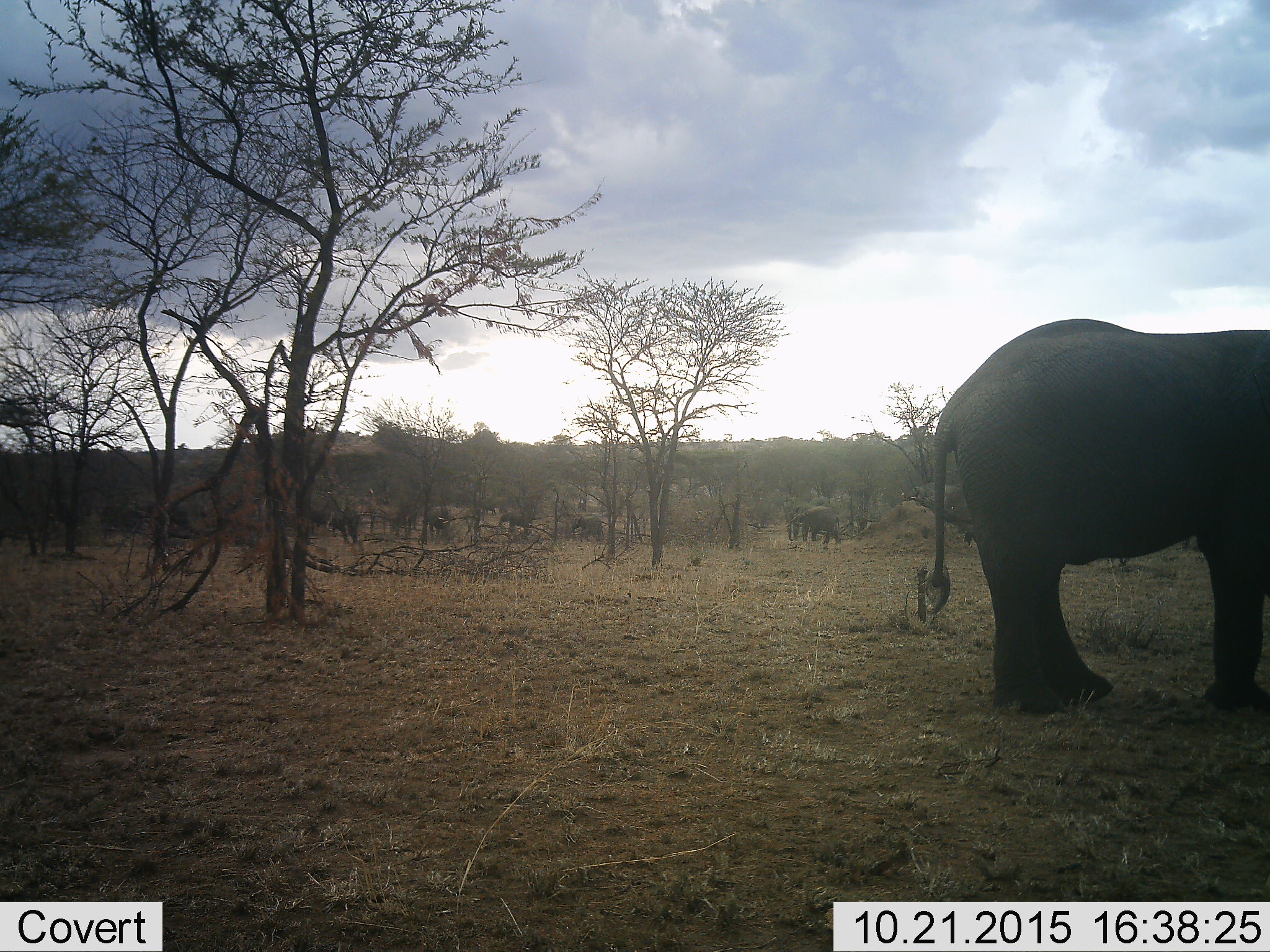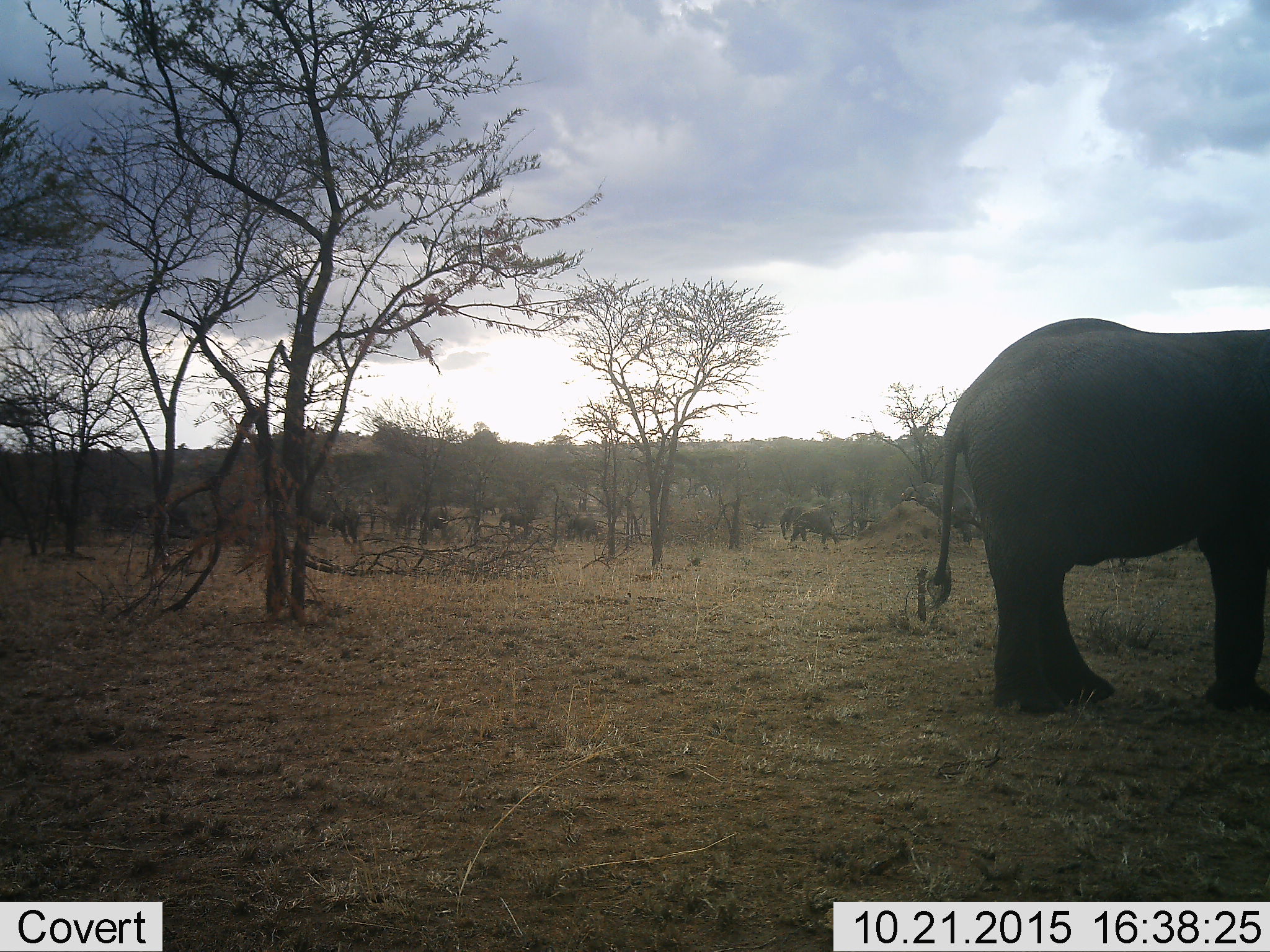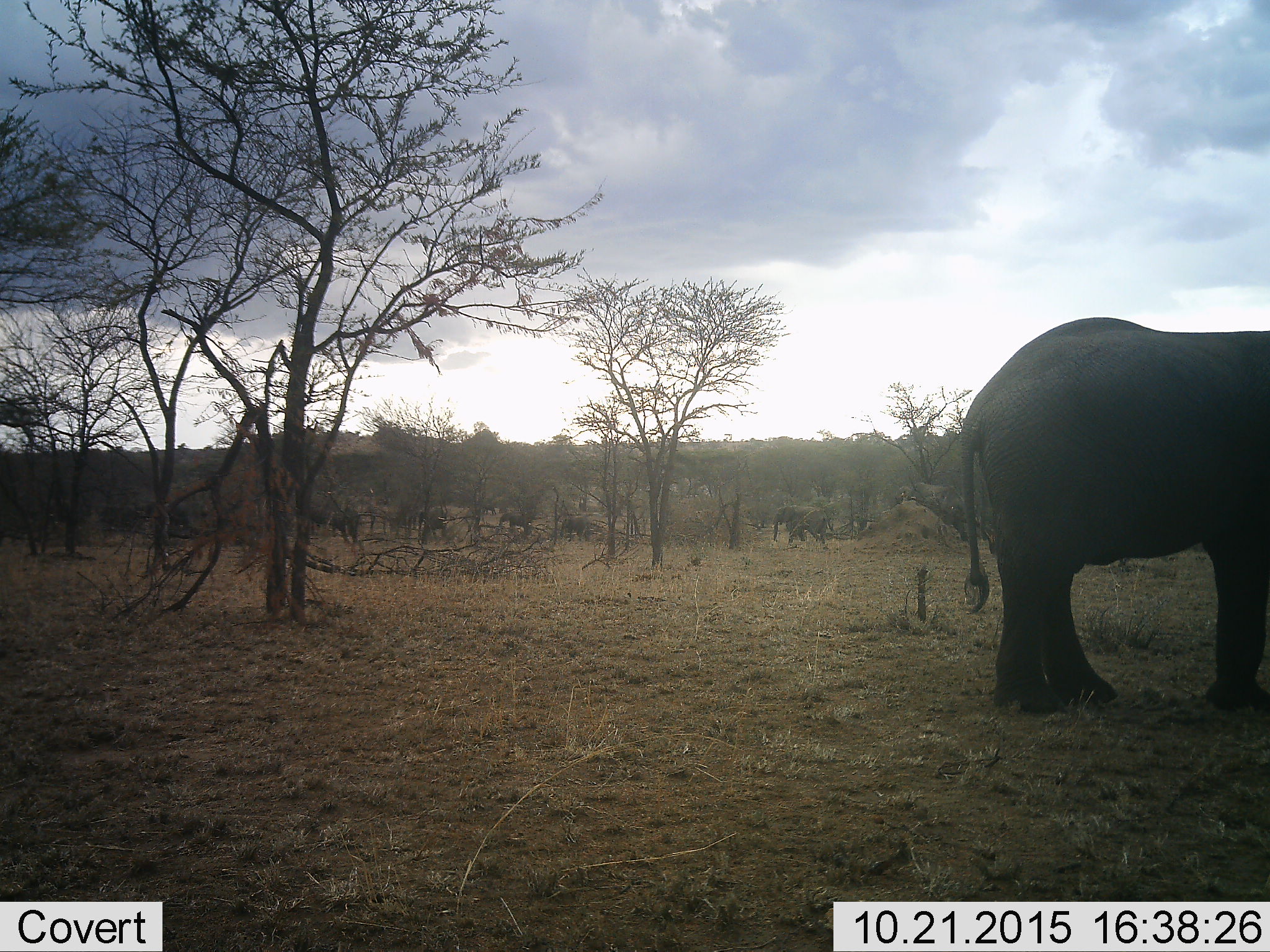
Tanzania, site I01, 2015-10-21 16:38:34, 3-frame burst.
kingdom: Animalia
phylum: Chordata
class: Mammalia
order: Proboscidea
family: Elephantidae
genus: Loxodonta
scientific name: Loxodonta africana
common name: african bush elephant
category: elephant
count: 7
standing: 89%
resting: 0%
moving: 56%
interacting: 0%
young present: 67%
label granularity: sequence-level